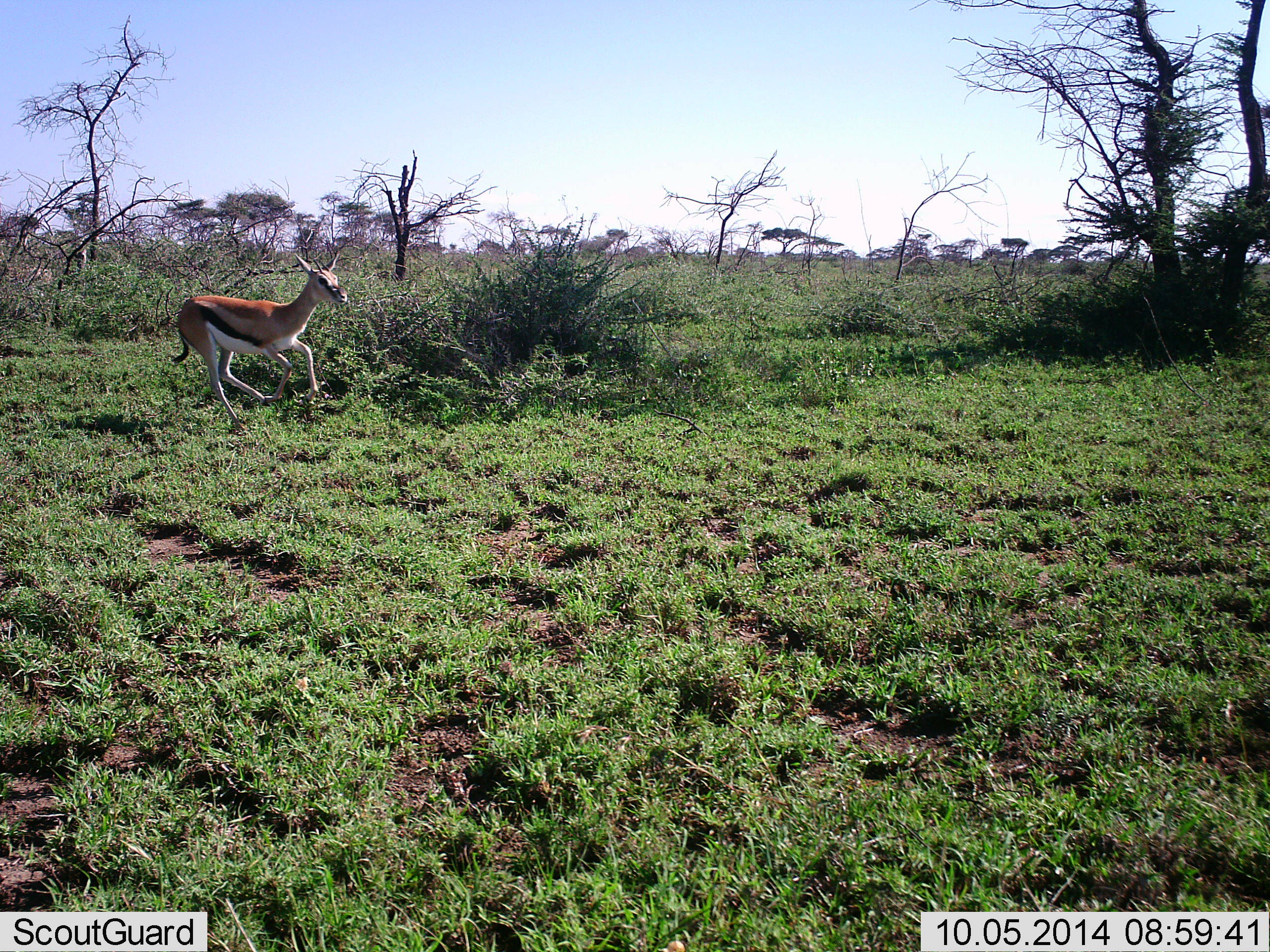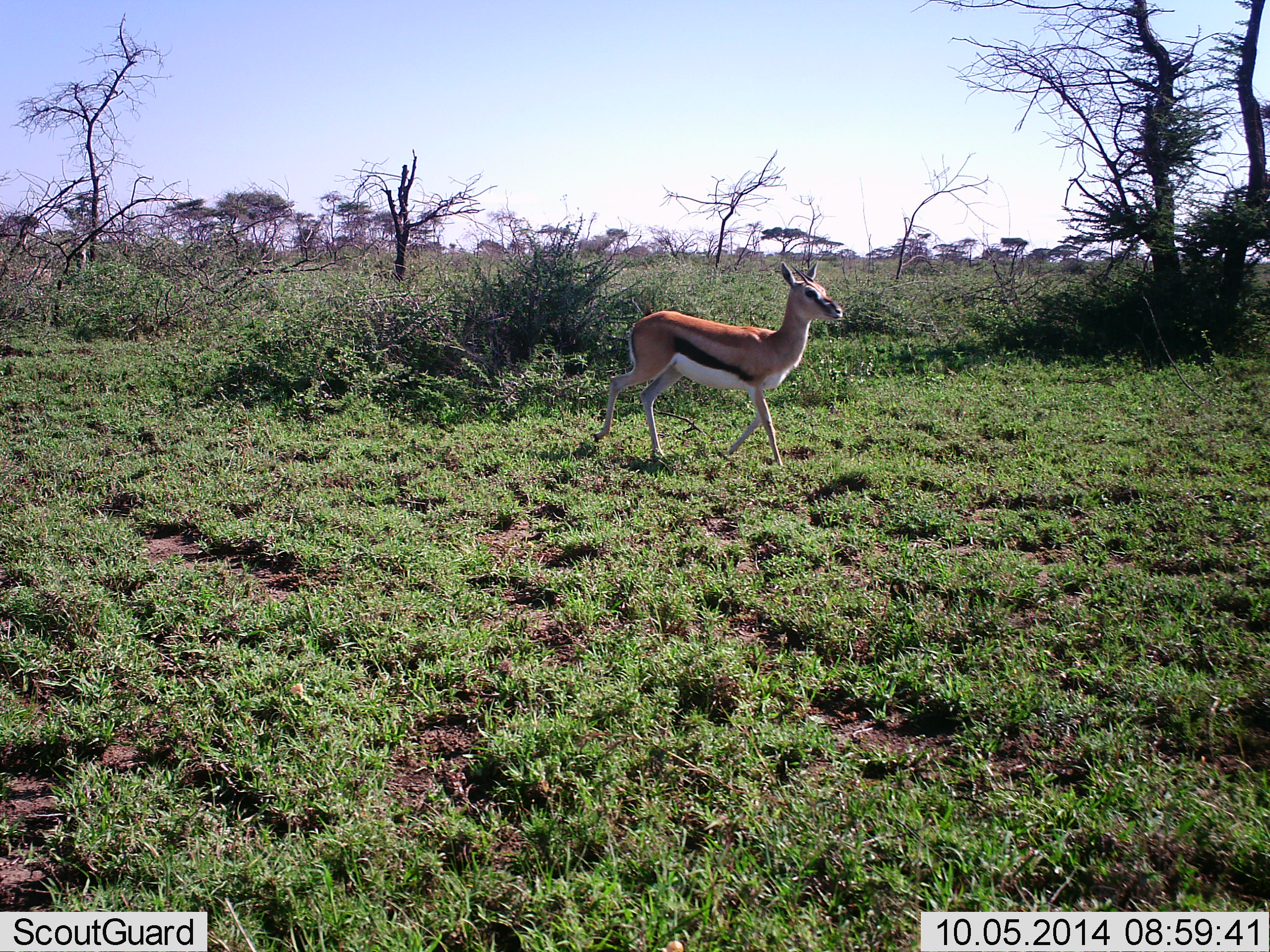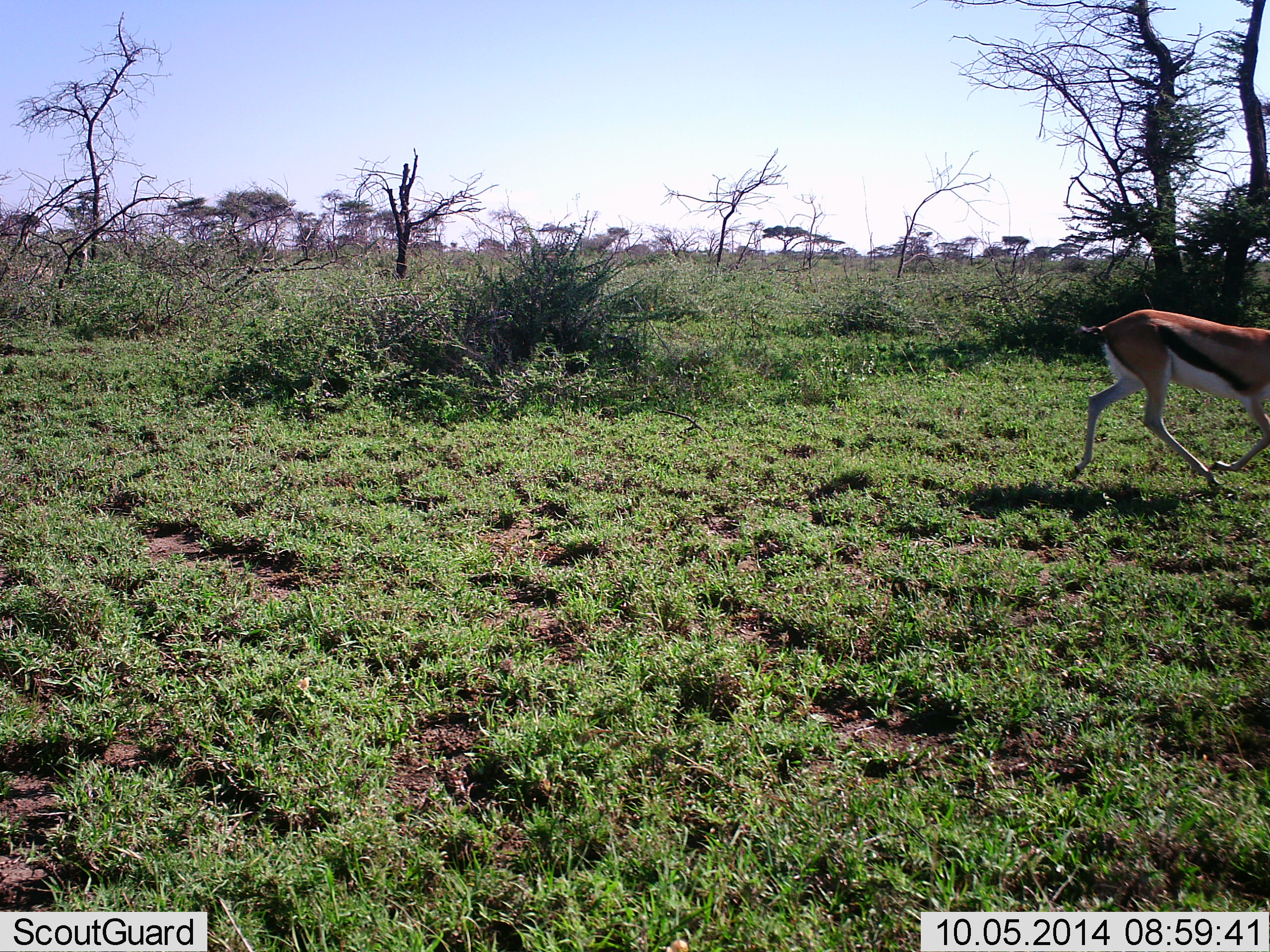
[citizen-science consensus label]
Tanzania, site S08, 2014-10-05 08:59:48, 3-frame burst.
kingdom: Animalia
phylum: Chordata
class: Mammalia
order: Artiodactyla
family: Bovidae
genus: Eudorcas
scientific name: Eudorcas thomsonii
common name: thomson's gazelle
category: gazellethomsons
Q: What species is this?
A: Gazellethomsons (thomson's gazelle) (Eudorcas thomsonii).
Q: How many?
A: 1.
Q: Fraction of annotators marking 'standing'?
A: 0%.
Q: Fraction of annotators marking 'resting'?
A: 0%.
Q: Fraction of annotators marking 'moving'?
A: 100%.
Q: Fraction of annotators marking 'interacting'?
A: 0%.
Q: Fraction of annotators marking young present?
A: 0%.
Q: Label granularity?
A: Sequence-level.